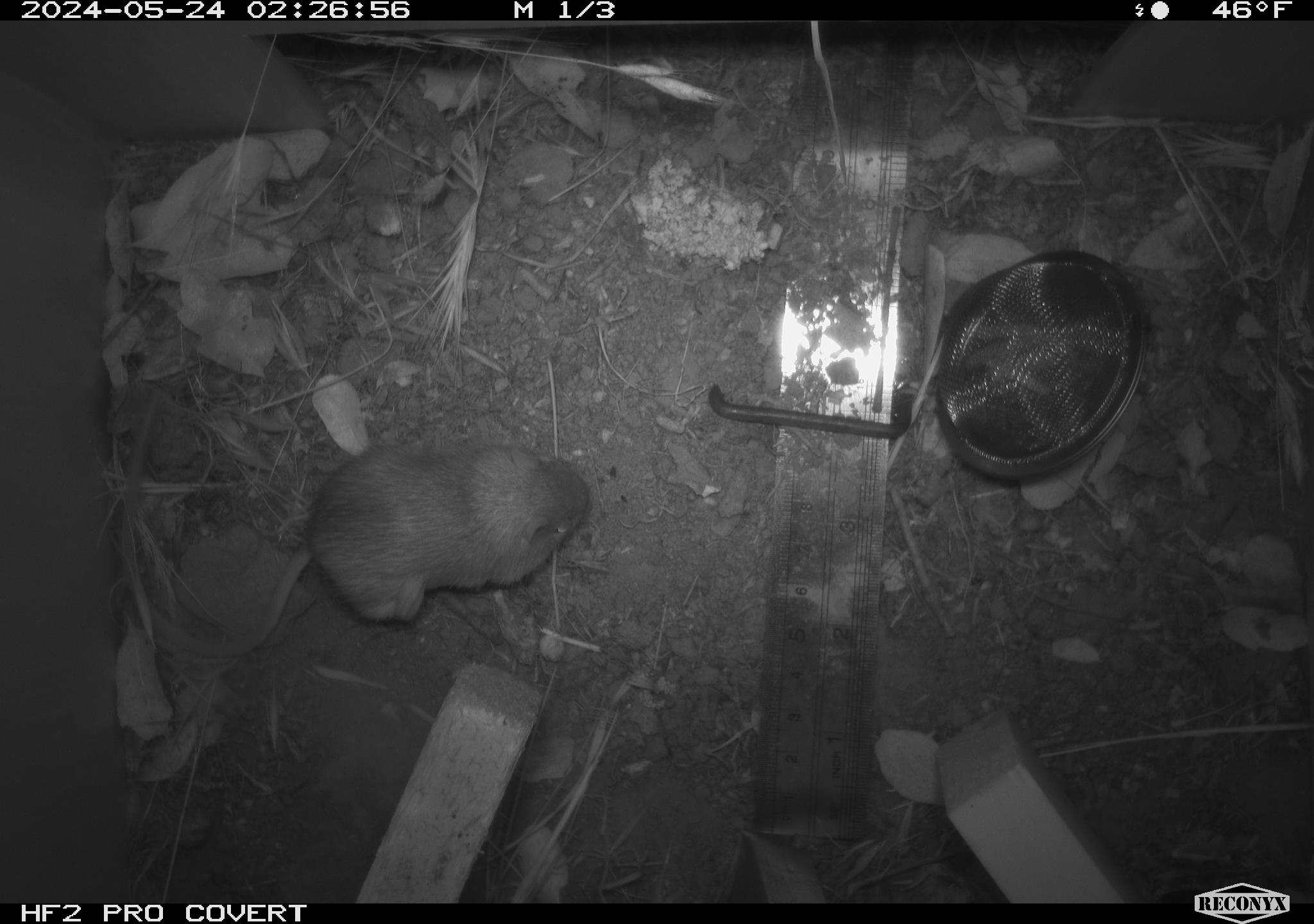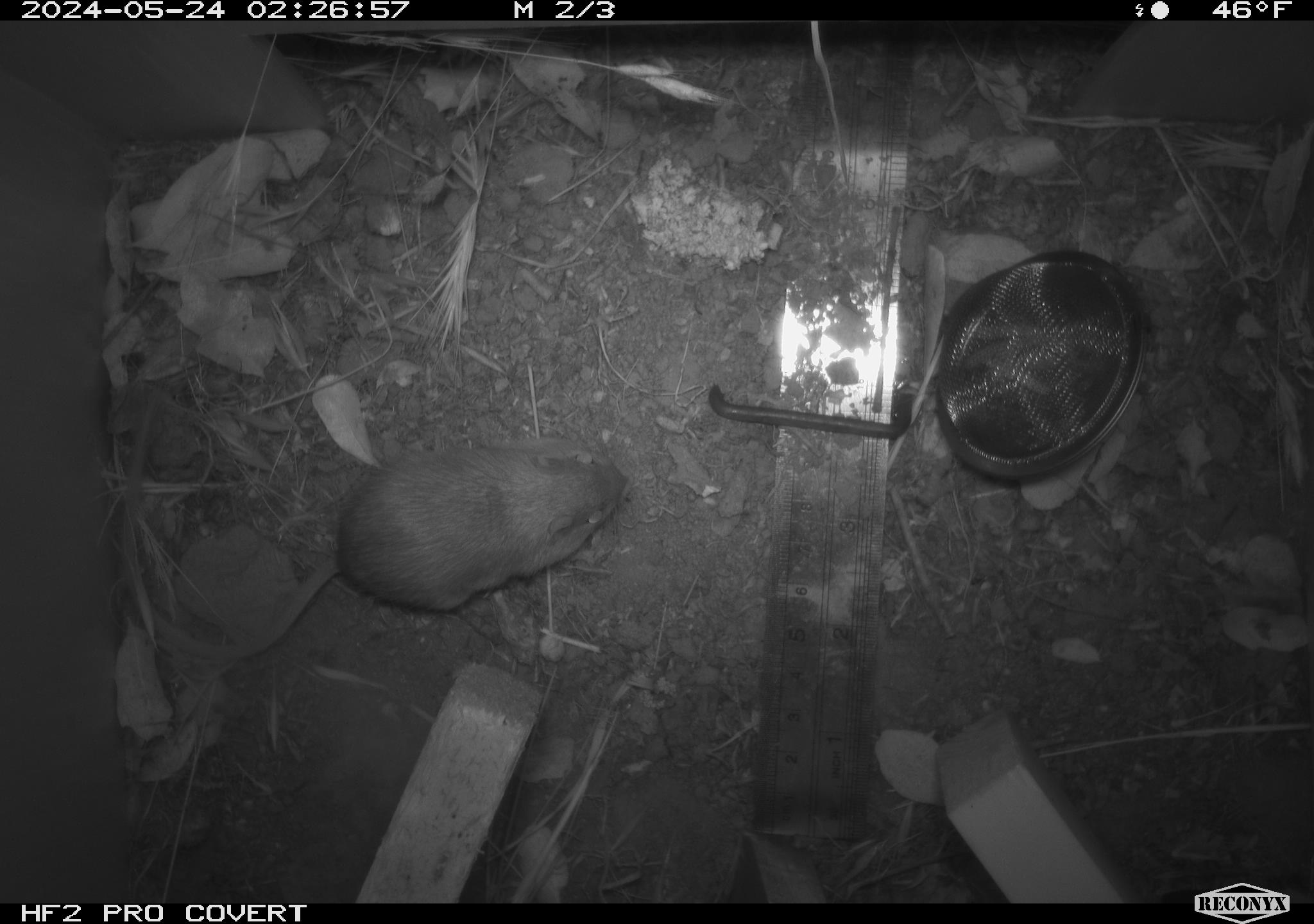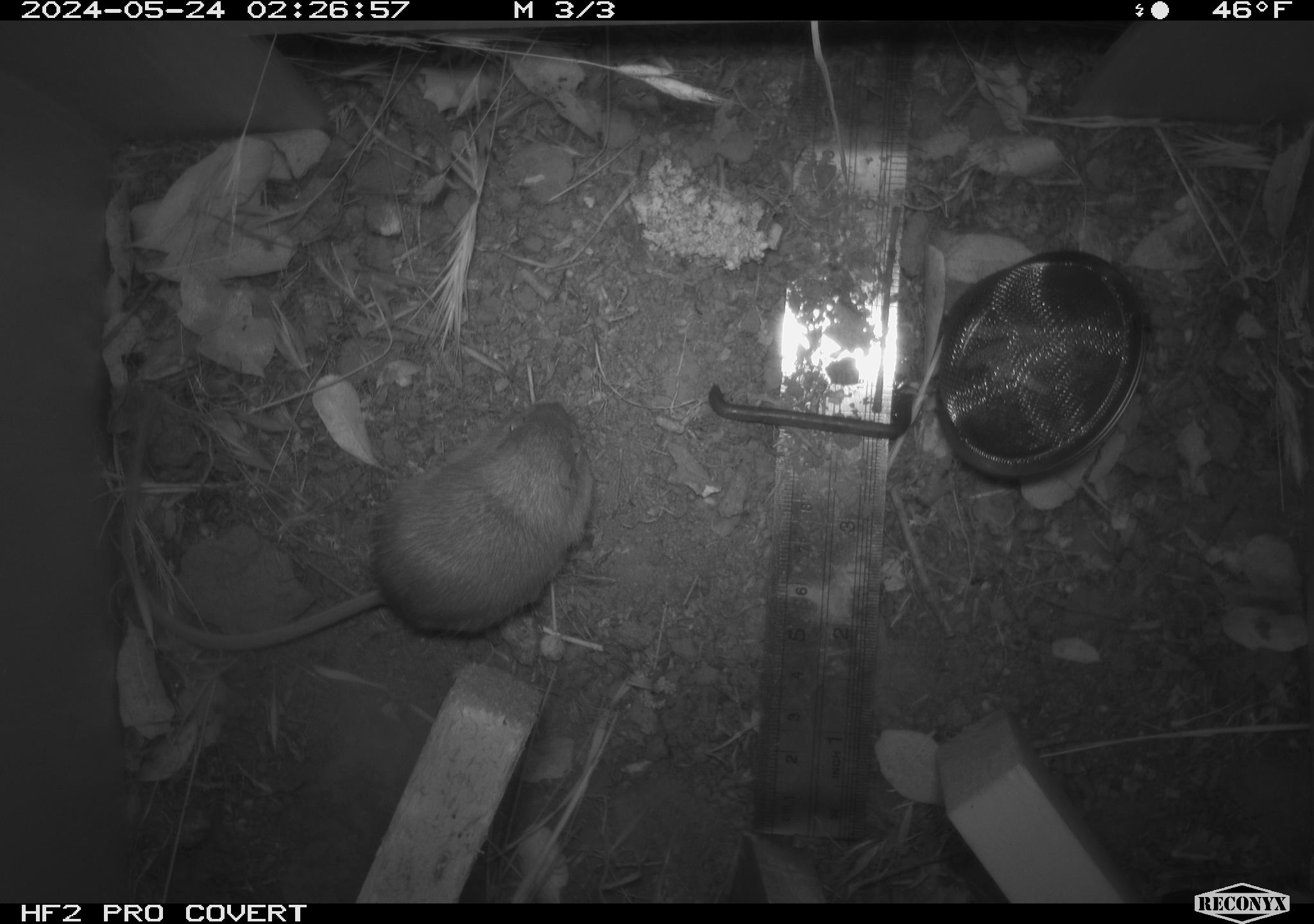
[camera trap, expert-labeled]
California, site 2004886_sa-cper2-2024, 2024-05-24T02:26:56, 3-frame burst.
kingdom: Animalia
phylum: Chordata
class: Mammalia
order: Rodentia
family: Heteromyidae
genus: Dipodomys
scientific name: Dipodomys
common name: kangaroo rats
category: dipodomys species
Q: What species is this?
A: Dipodomys species (kangaroo rats) (Dipodomys).